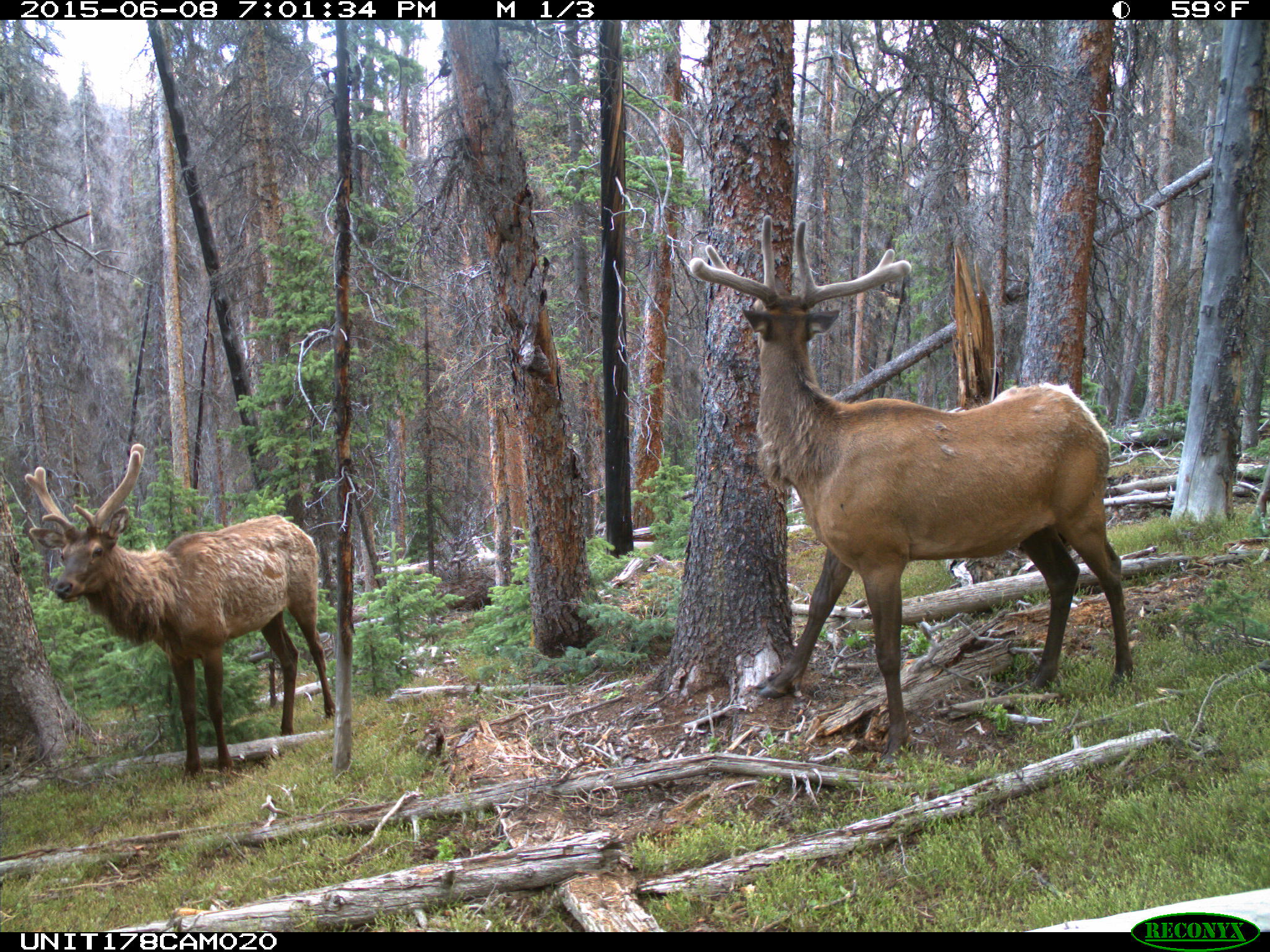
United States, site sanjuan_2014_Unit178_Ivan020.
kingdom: Animalia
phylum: Chordata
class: Mammalia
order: Artiodactyla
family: Cervidae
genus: Cervus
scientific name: Cervus elaphus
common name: red deer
Cervus elaphus (red deer).